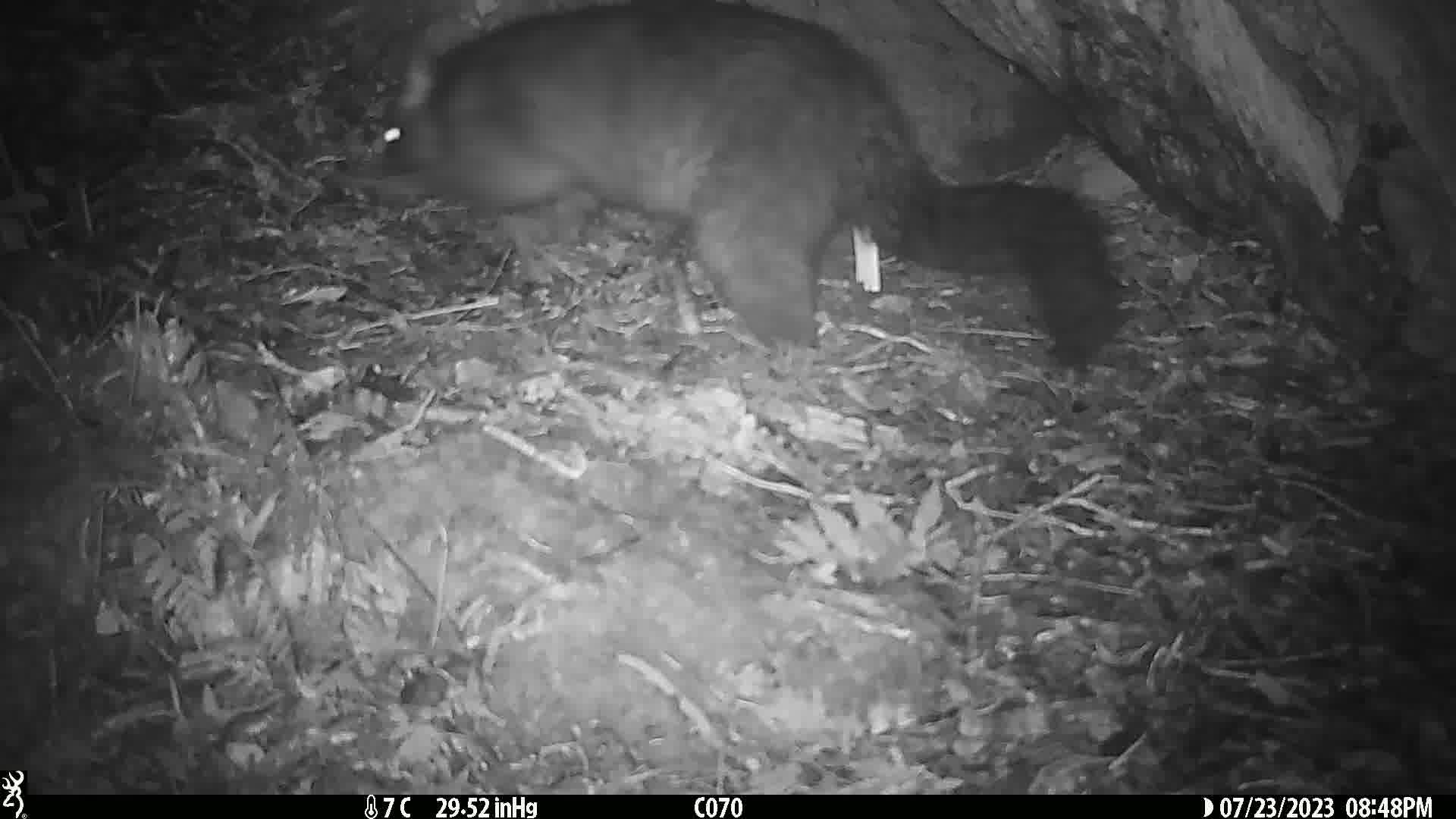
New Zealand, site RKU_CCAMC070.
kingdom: Animalia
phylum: Chordata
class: Mammalia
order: Diprotodontia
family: Phalangeridae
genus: Trichosurus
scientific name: Trichosurus vulpecula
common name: common brushtail possum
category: possum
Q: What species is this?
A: Possum (common brushtail possum) (Trichosurus vulpecula).